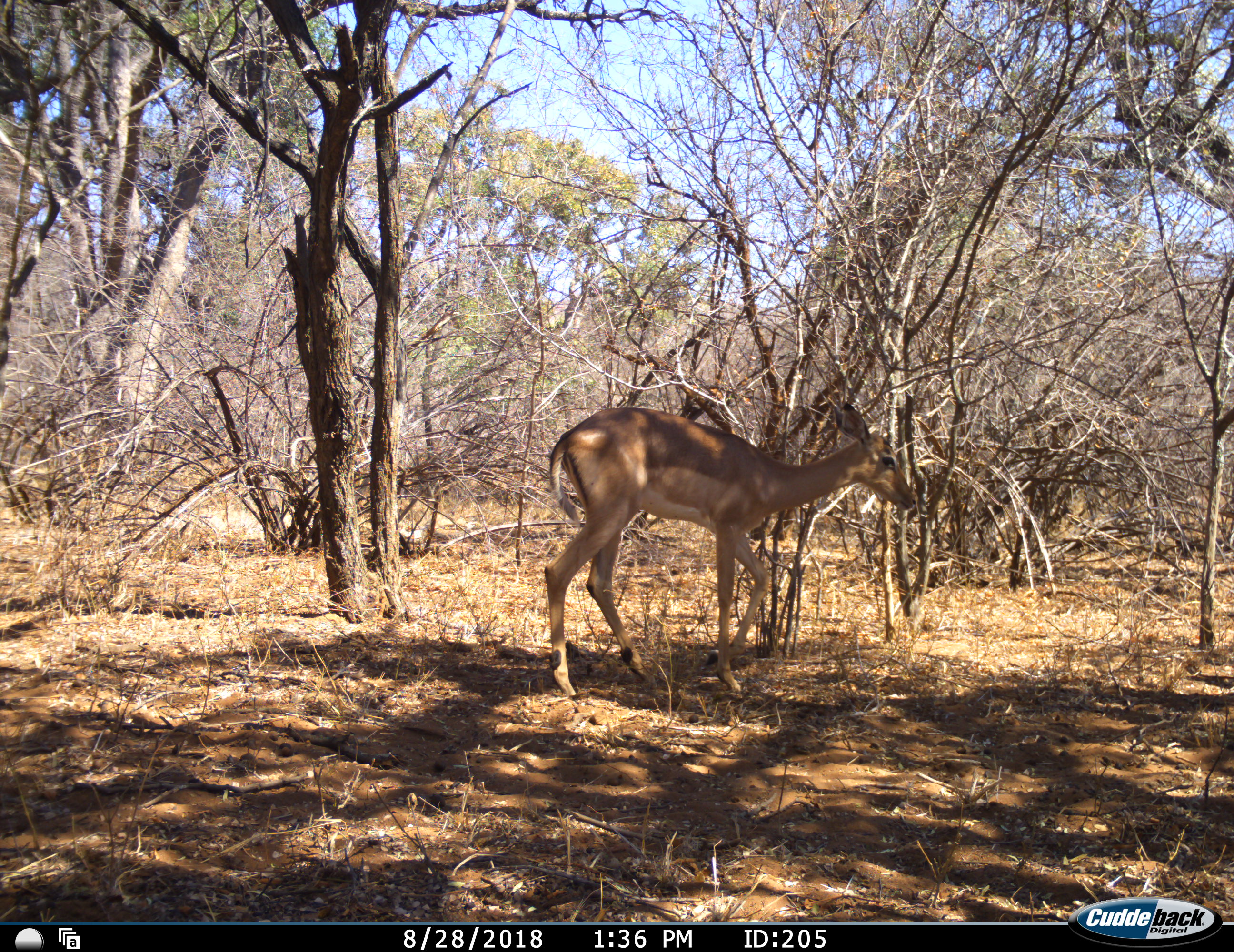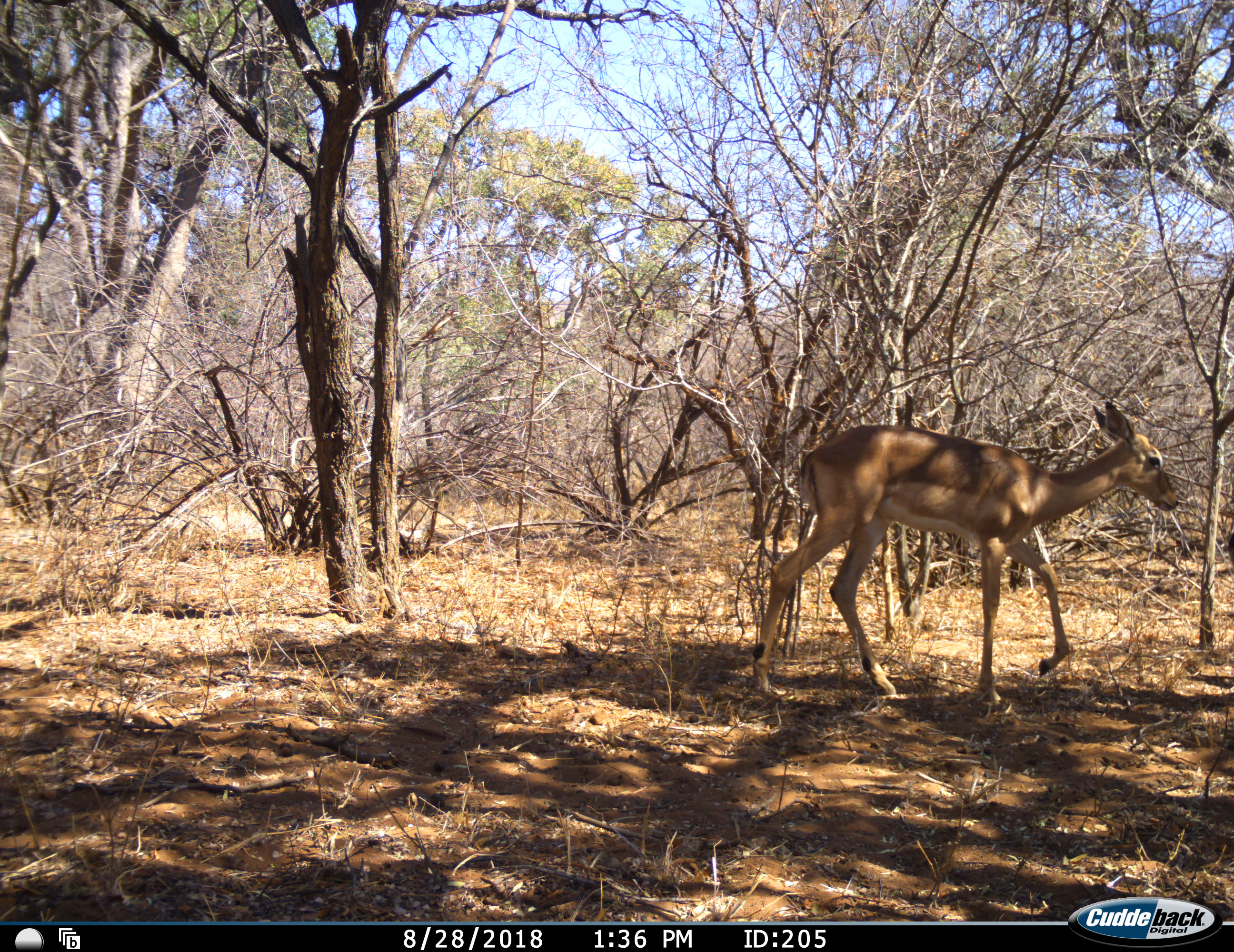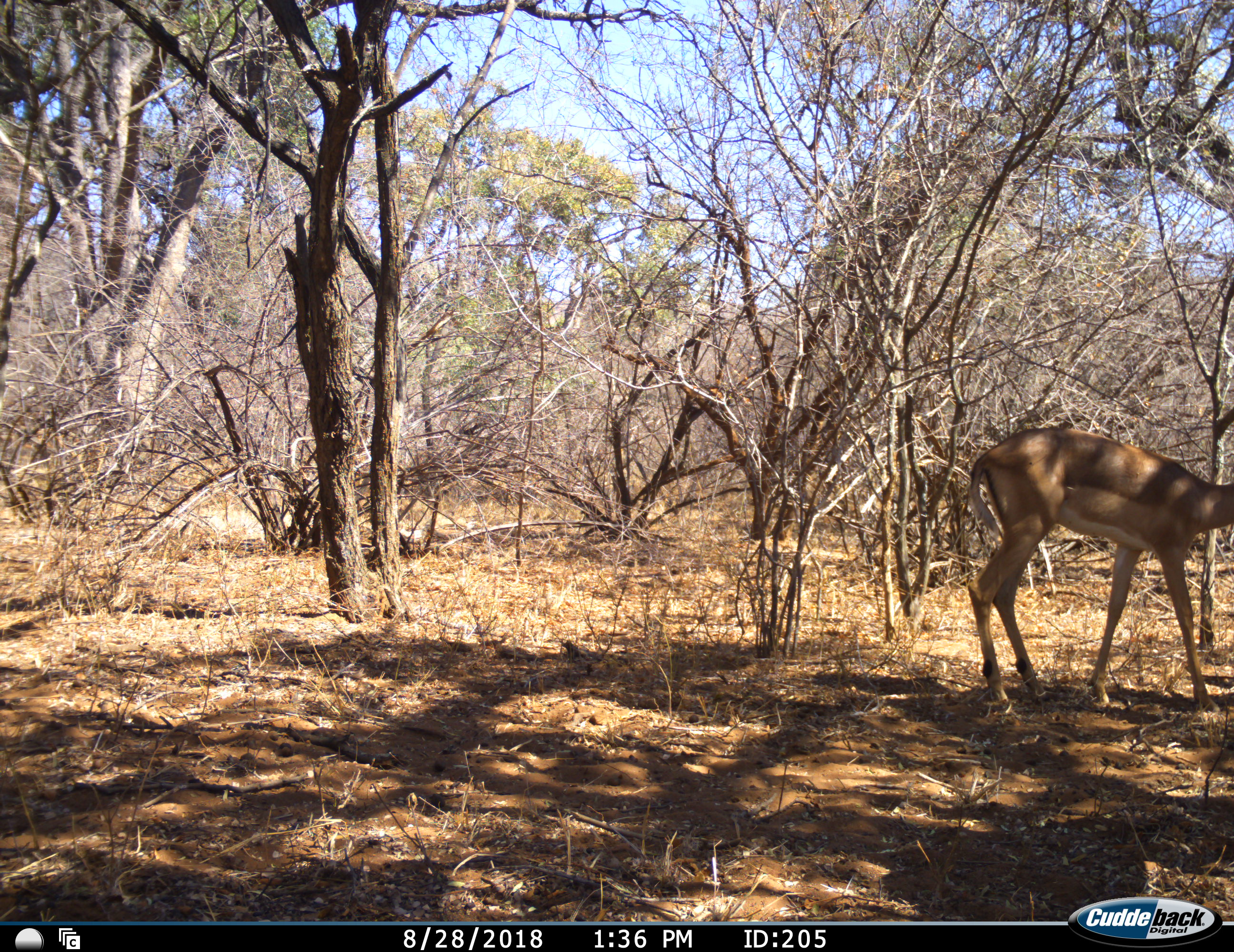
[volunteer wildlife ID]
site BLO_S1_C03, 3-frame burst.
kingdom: Animalia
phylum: Chordata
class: Mammalia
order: Artiodactyla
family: Bovidae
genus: Aepyceros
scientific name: Aepyceros melampus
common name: impala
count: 1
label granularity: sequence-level